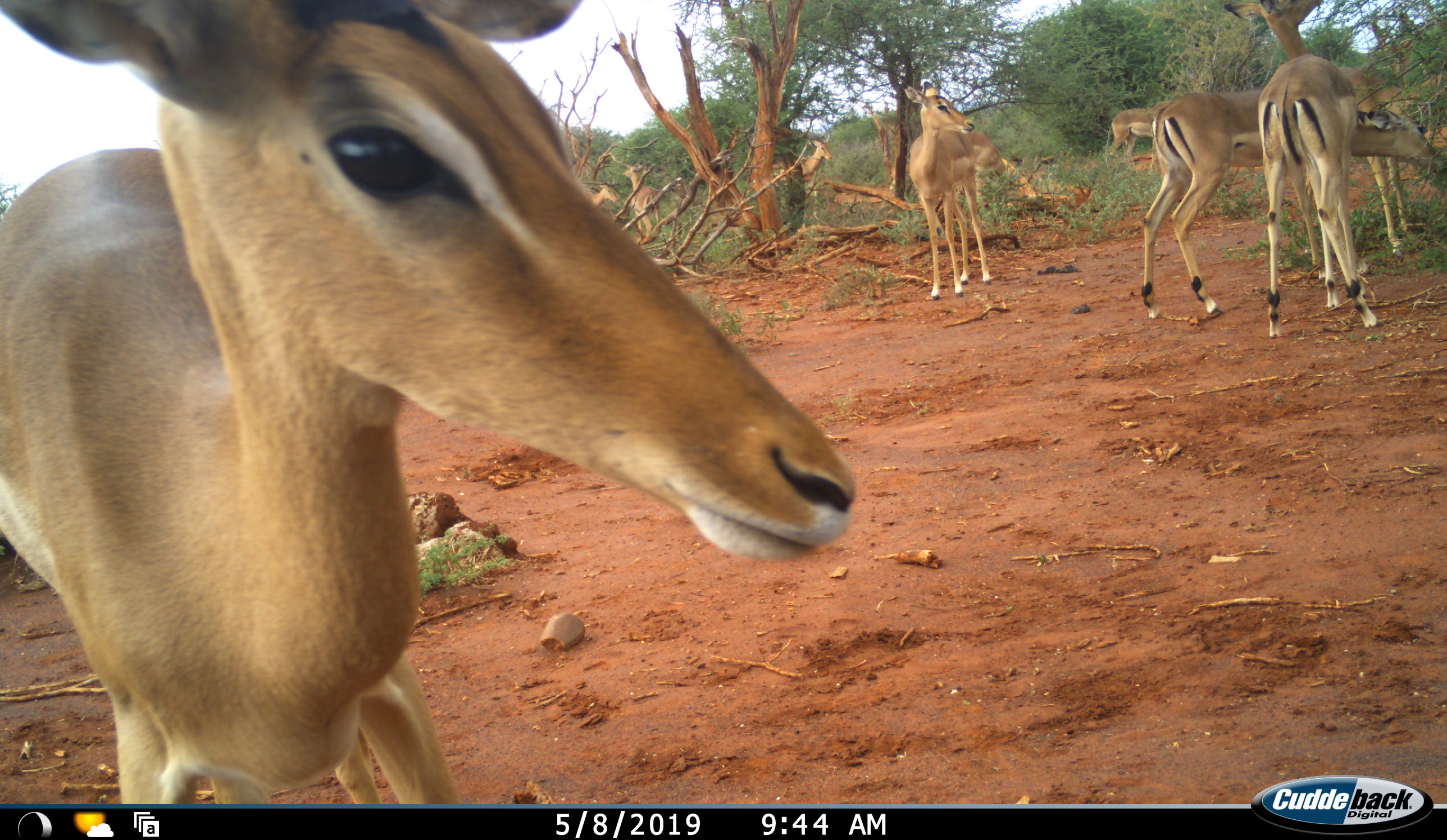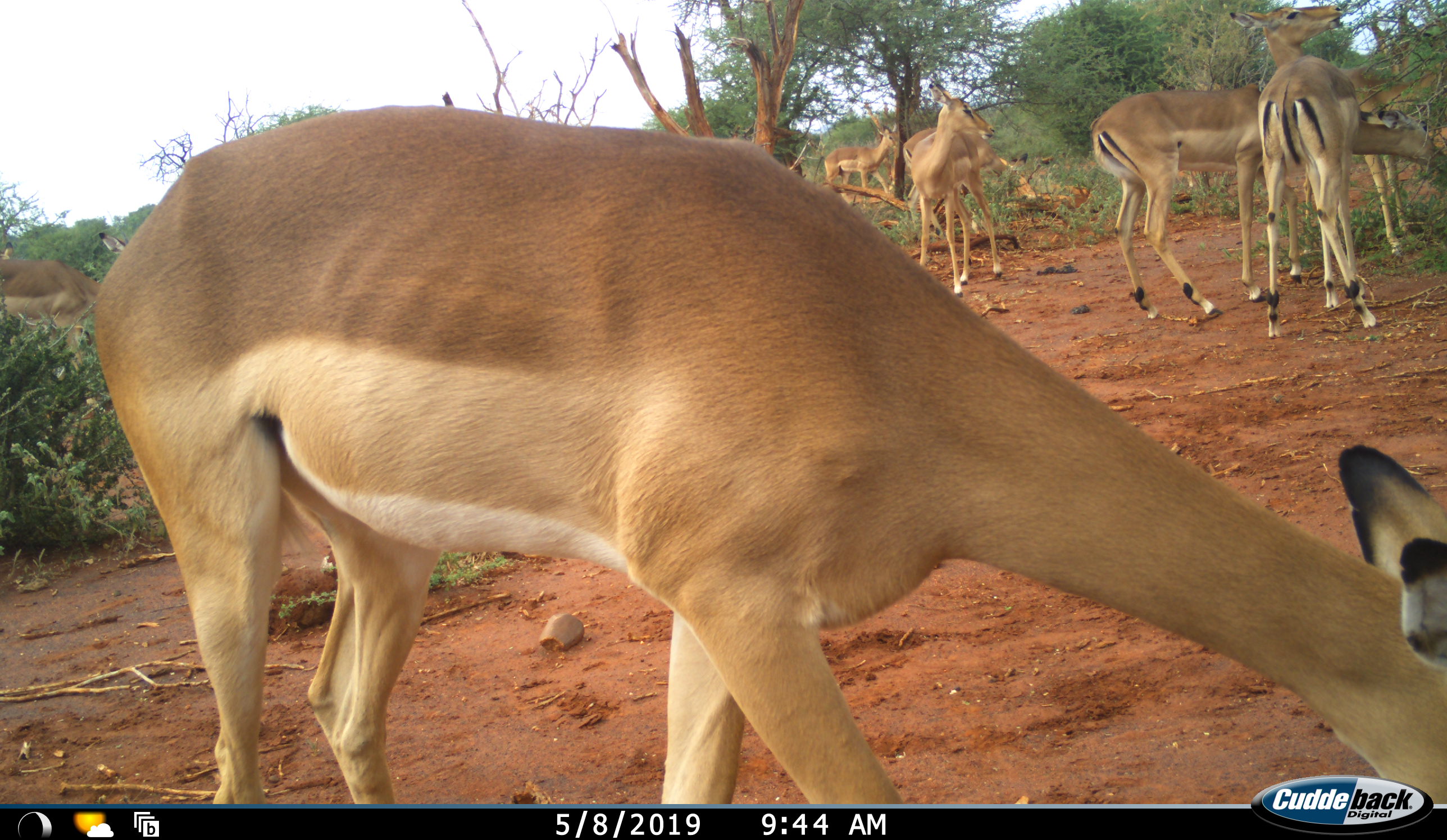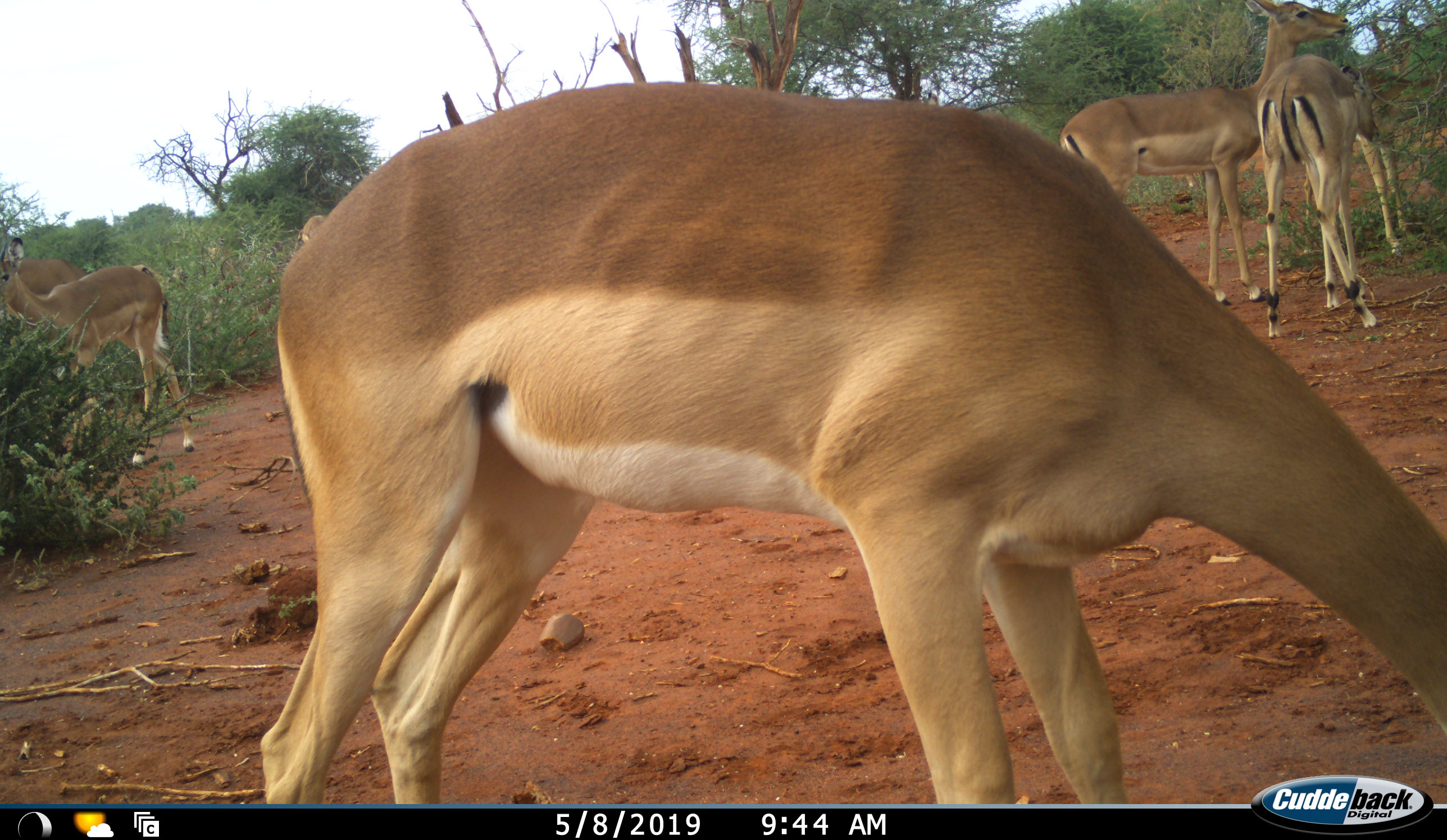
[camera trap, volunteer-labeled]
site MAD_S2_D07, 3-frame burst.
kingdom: Animalia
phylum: Chordata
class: Mammalia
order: Artiodactyla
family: Bovidae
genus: Aepyceros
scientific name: Aepyceros melampus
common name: impala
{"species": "impala (Aepyceros melampus)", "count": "10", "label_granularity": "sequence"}